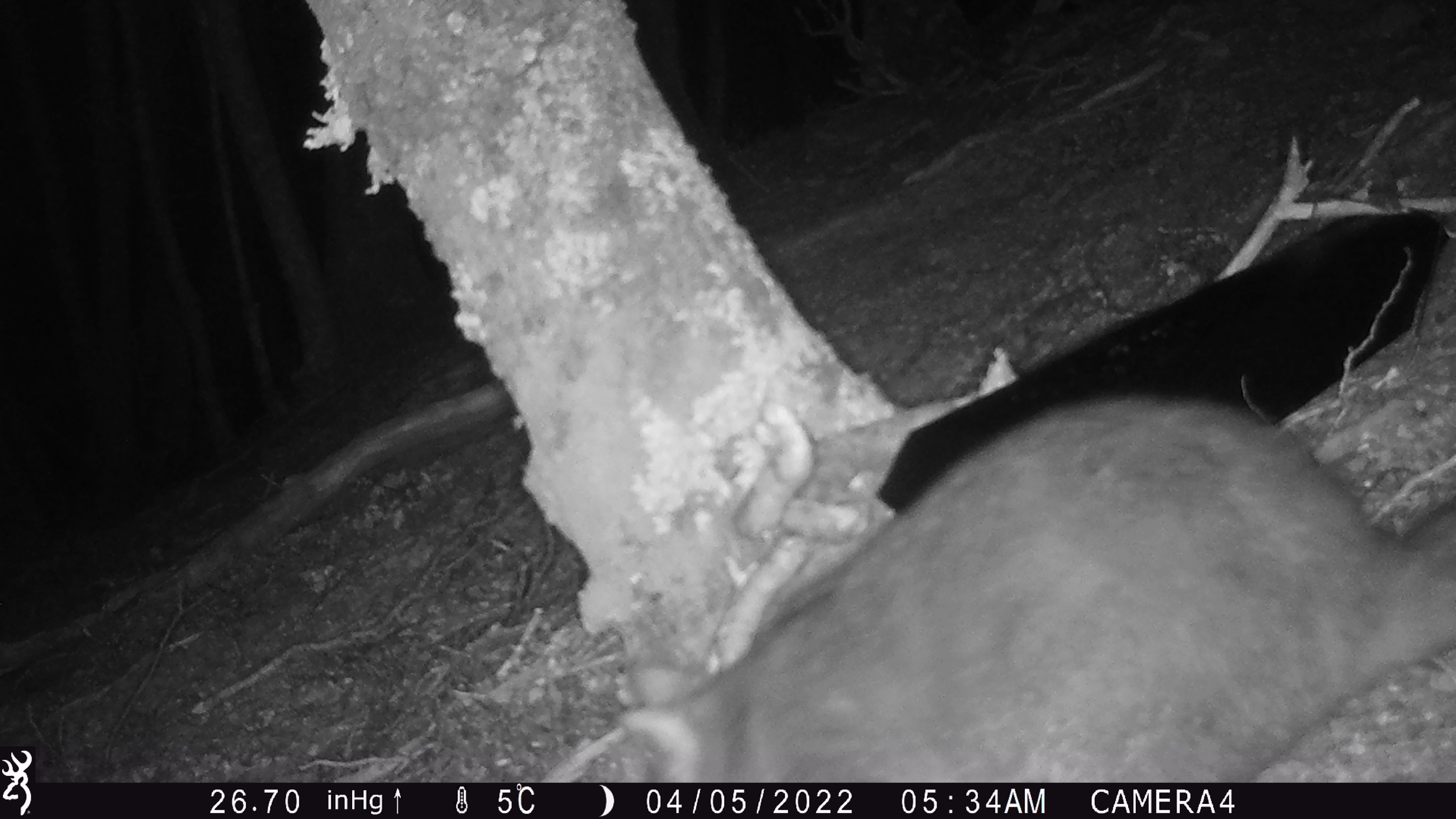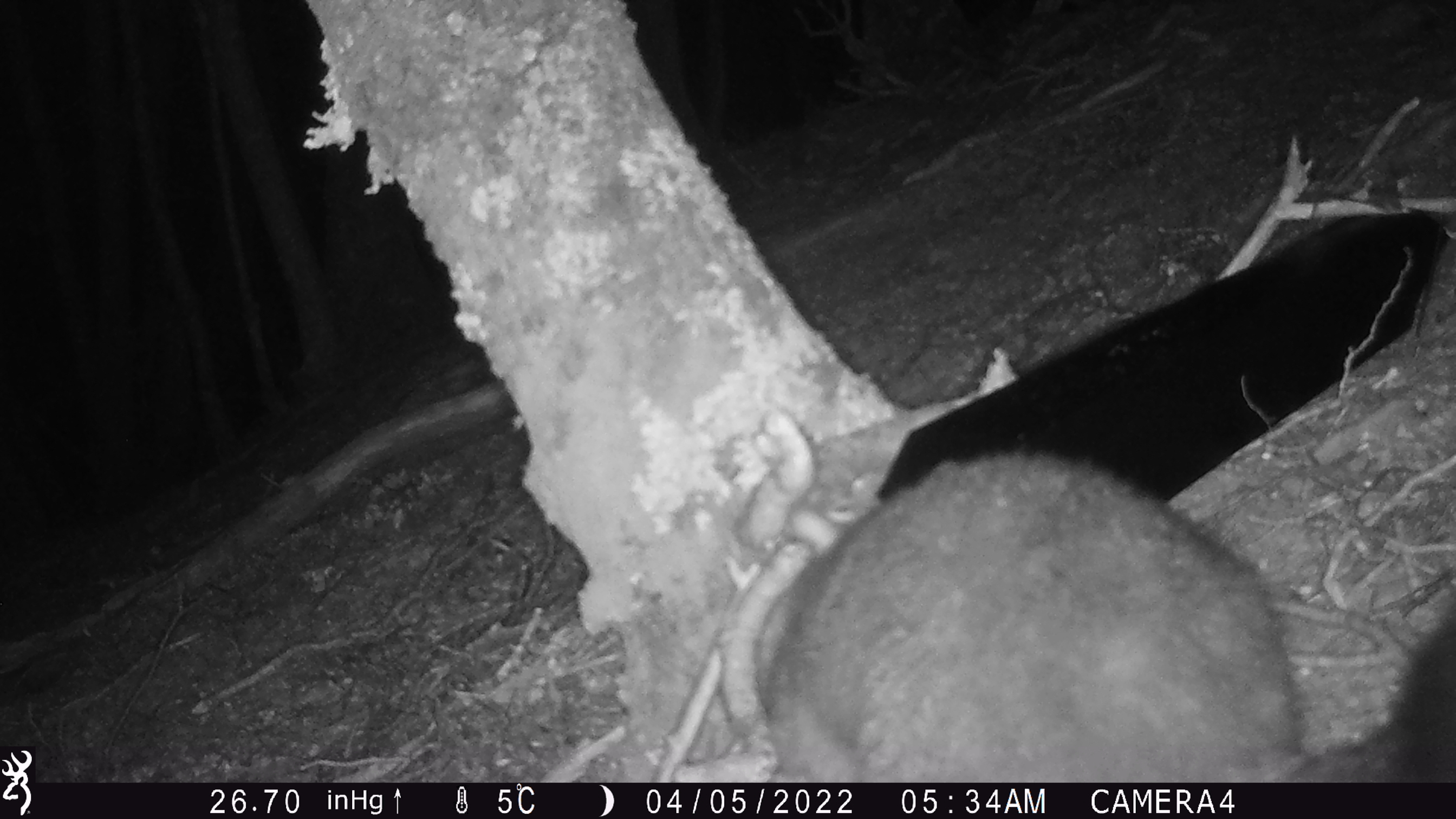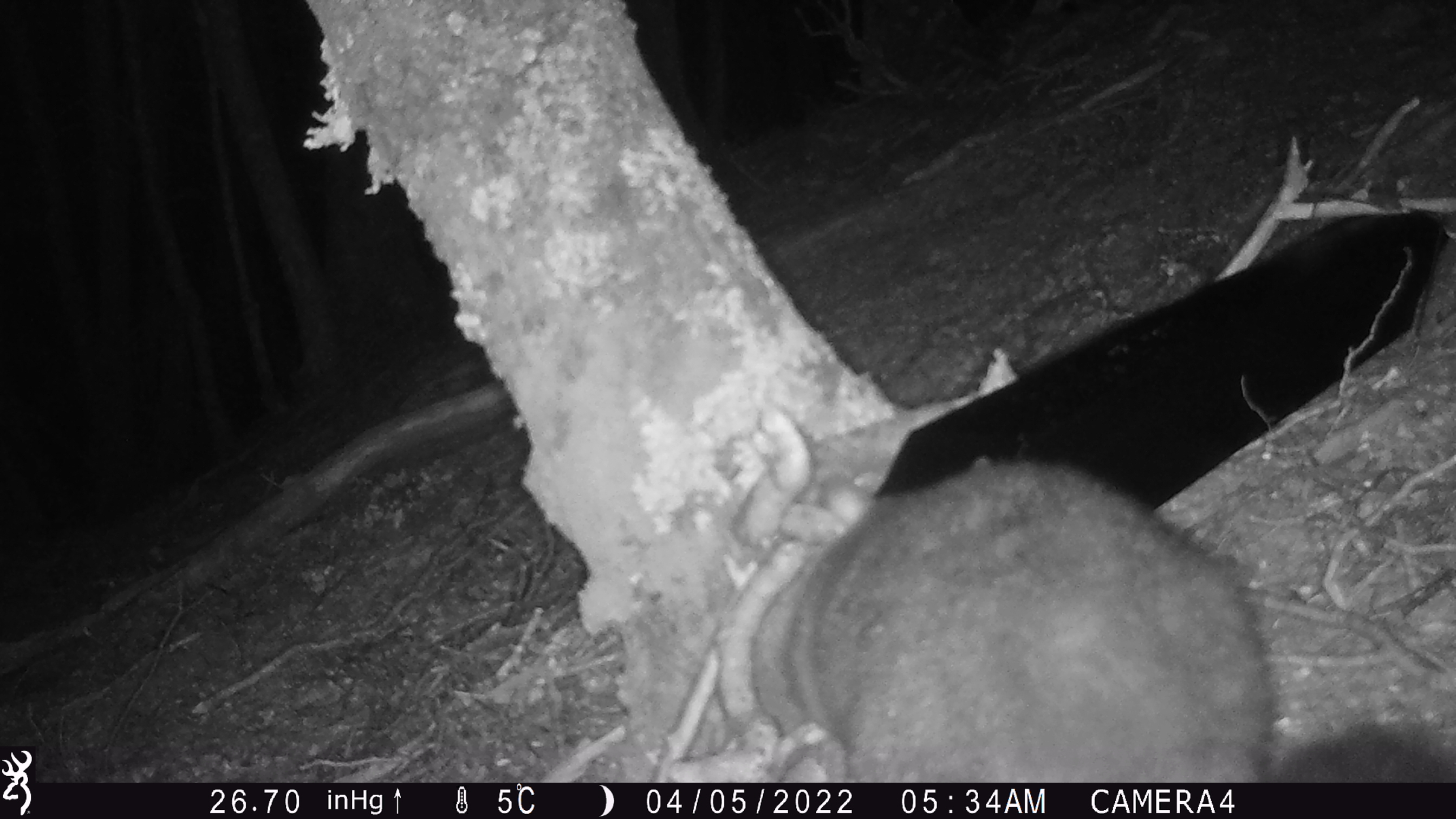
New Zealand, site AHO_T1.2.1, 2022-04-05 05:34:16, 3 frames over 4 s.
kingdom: Animalia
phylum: Chordata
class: Mammalia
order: Diprotodontia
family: Phalangeridae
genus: Trichosurus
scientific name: Trichosurus vulpecula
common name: common brushtail possum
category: possum